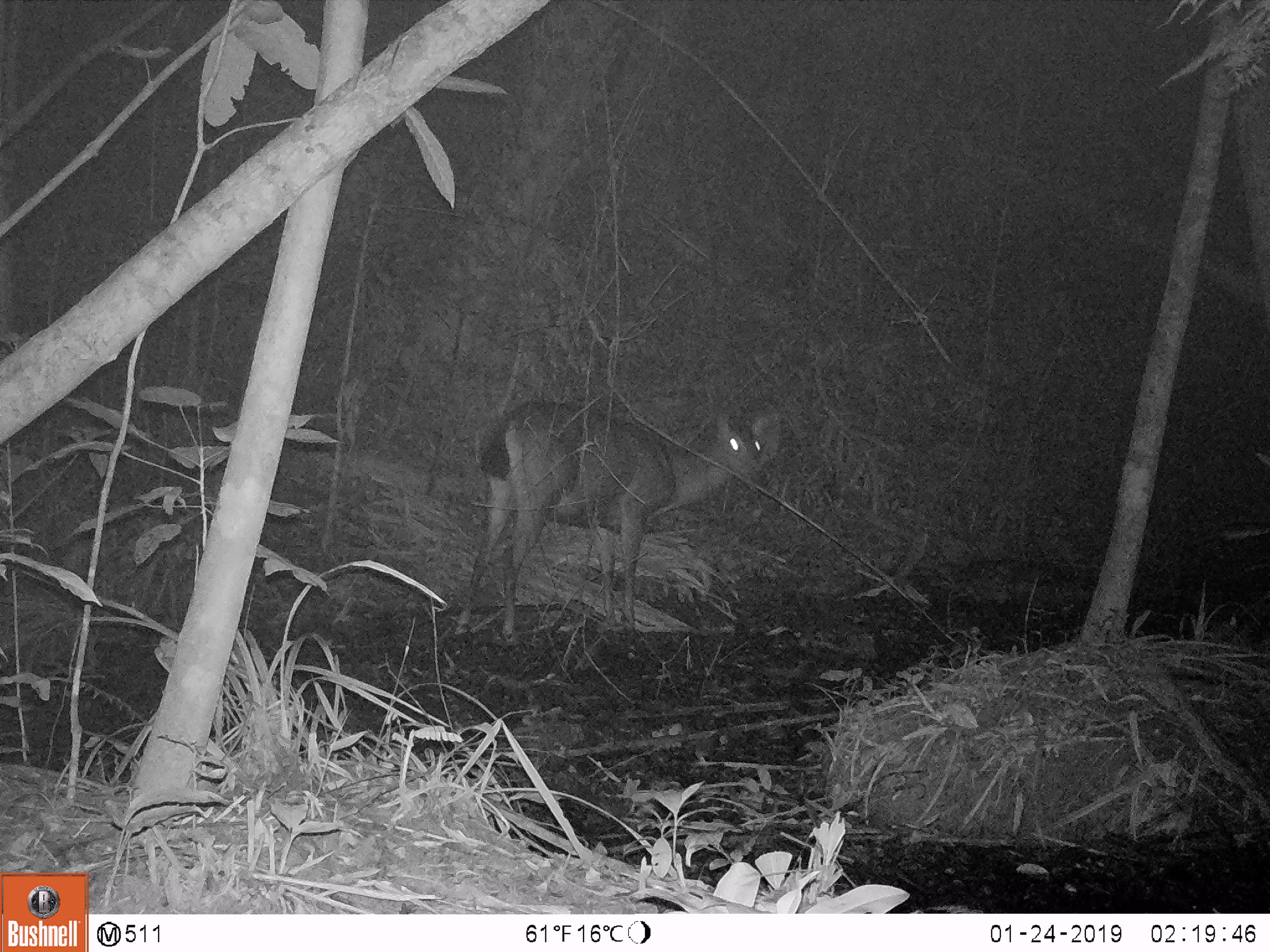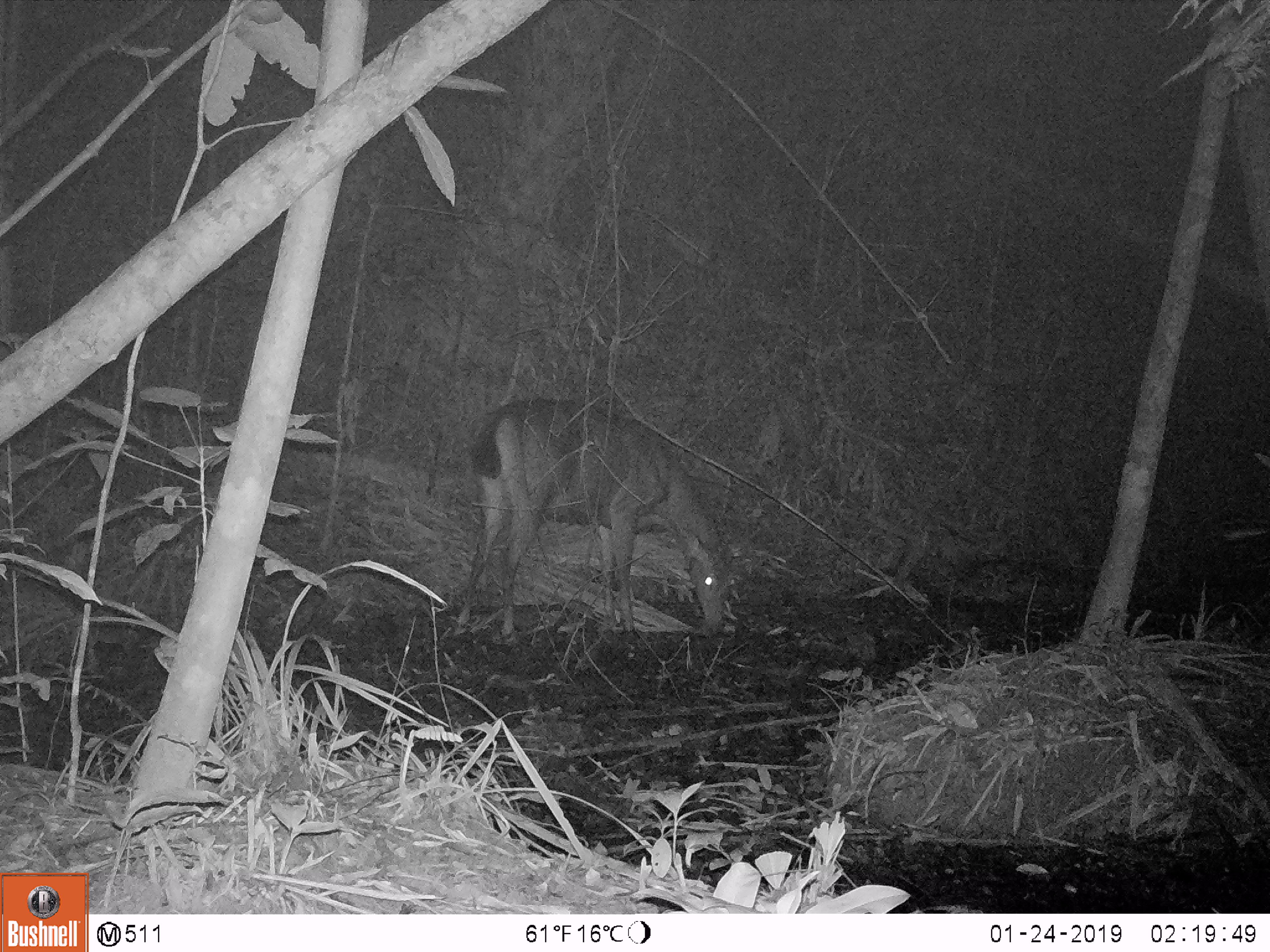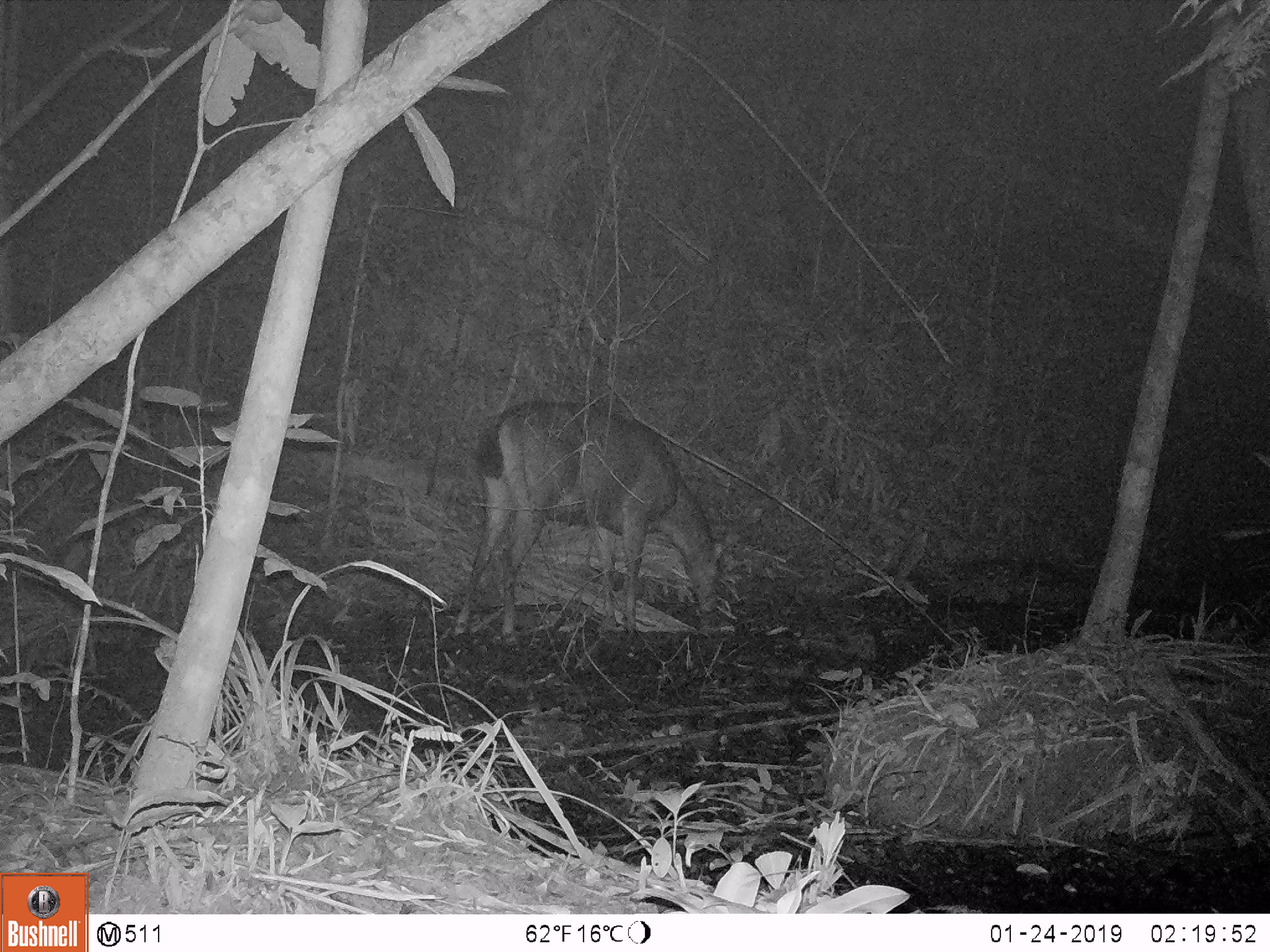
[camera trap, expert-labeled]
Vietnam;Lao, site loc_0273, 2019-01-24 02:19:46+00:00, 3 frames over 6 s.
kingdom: Animalia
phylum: Chordata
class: Mammalia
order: Artiodactyla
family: Cervidae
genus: Rusa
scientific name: Rusa unicolor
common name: sambar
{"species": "sambar (Rusa unicolor)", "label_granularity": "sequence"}